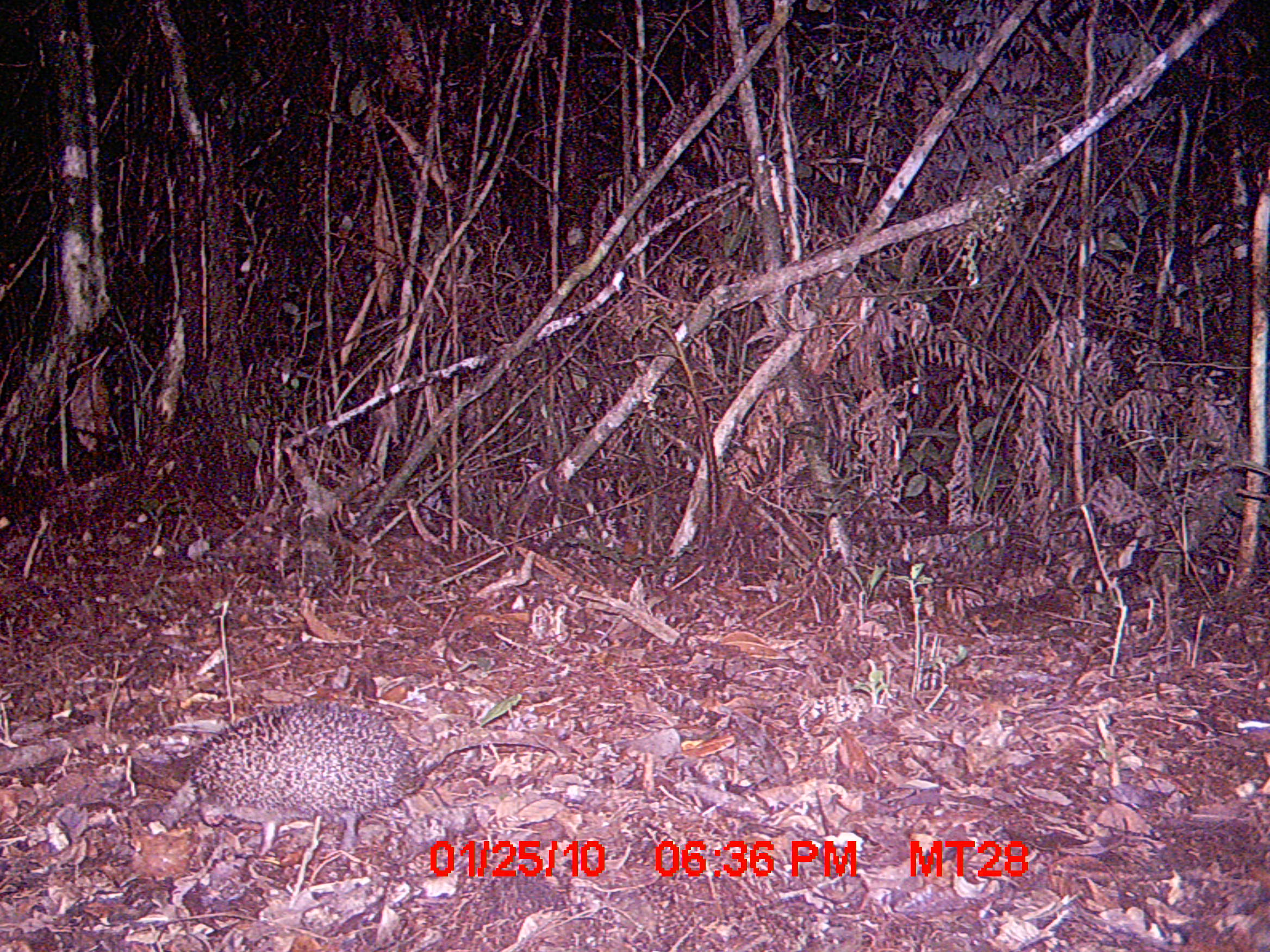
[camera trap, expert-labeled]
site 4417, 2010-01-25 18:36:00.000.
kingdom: Animalia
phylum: Chordata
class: Mammalia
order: Afrosoricida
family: Tenrecidae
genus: Setifer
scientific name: Setifer setosus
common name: greater hedgehog tenrec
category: setifer sp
Setifer sp (greater hedgehog tenrec) (Setifer setosus), count 1.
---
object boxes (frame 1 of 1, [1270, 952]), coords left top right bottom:
setifer sp: 180 698 550 863